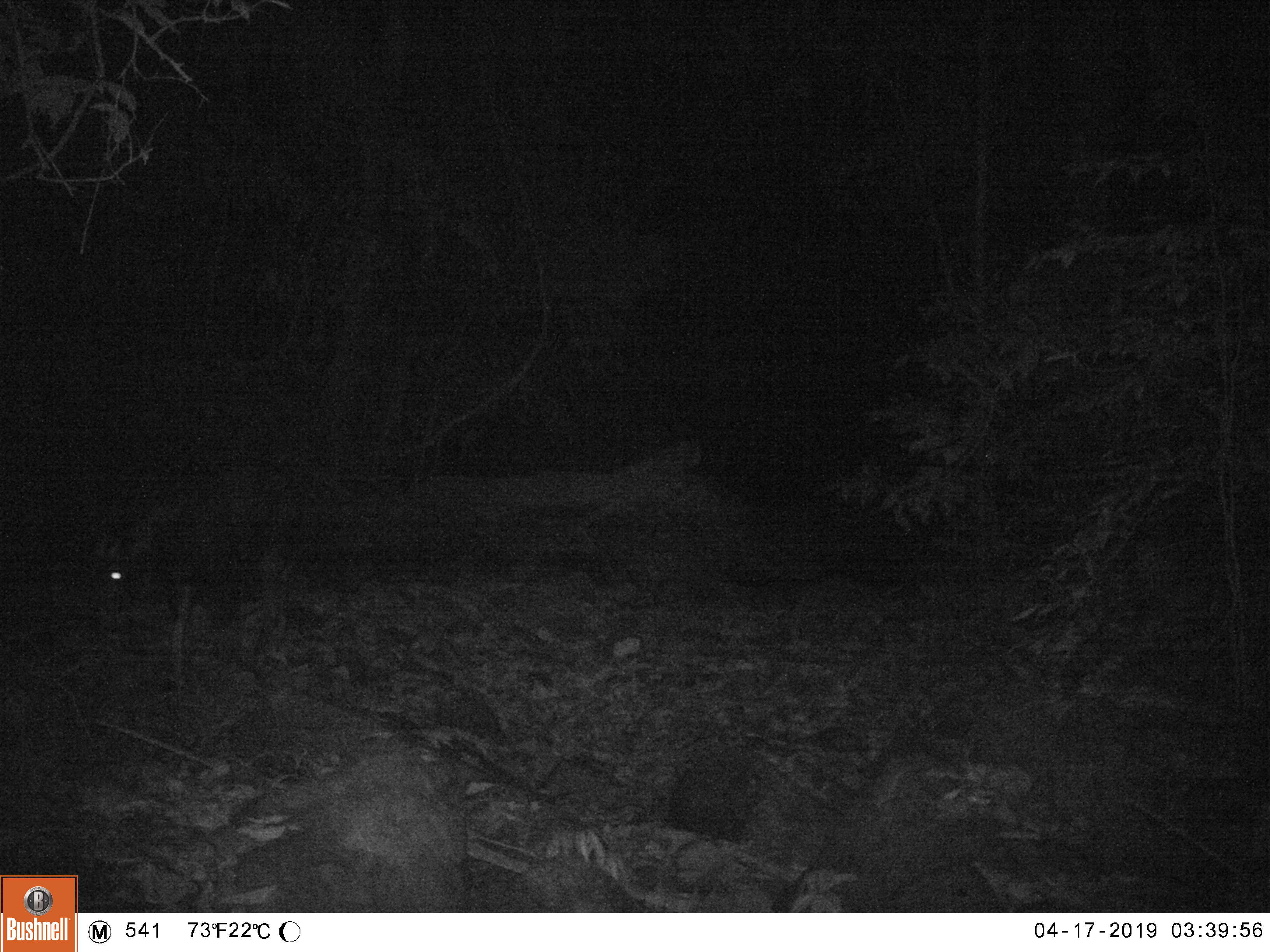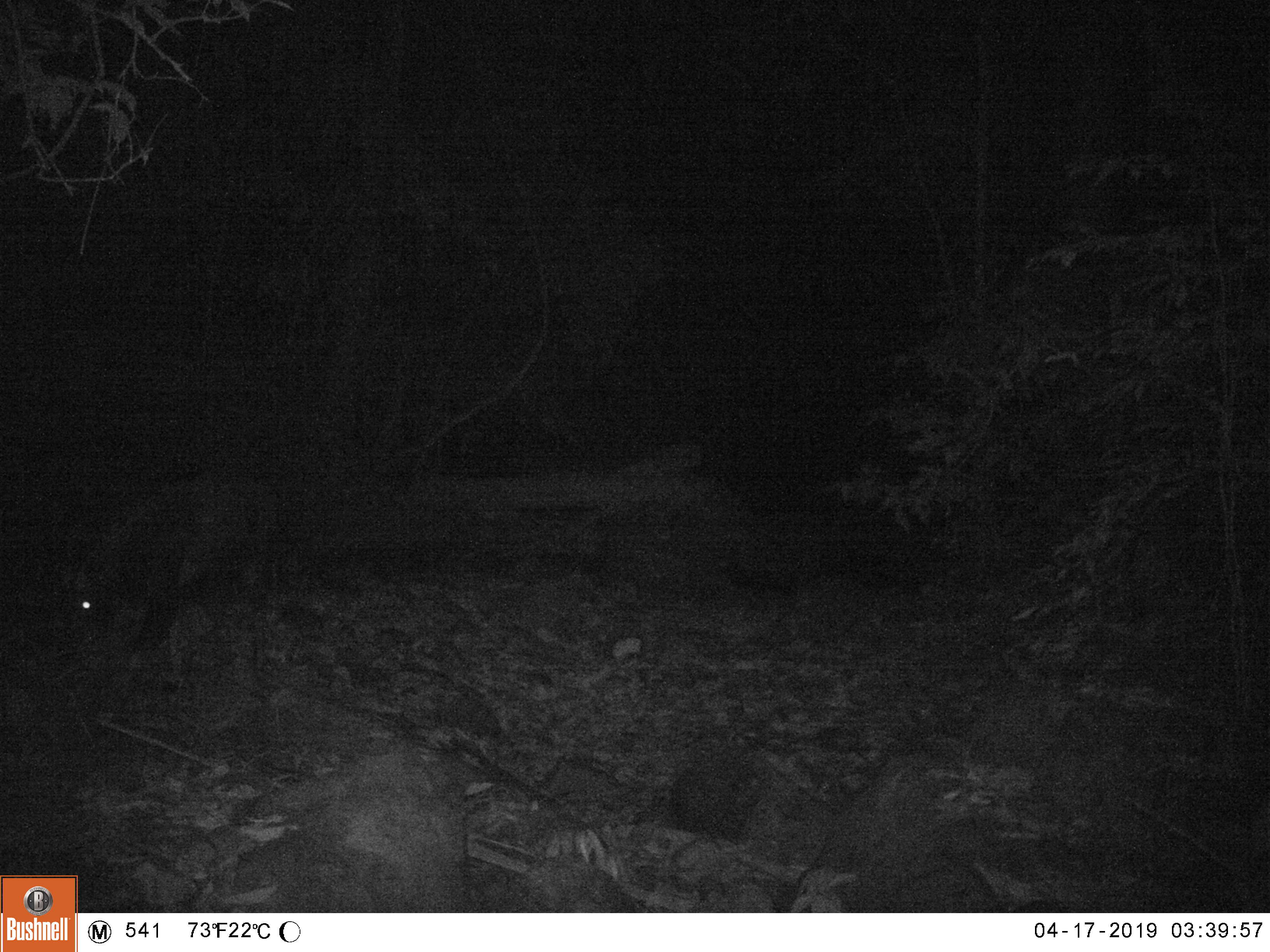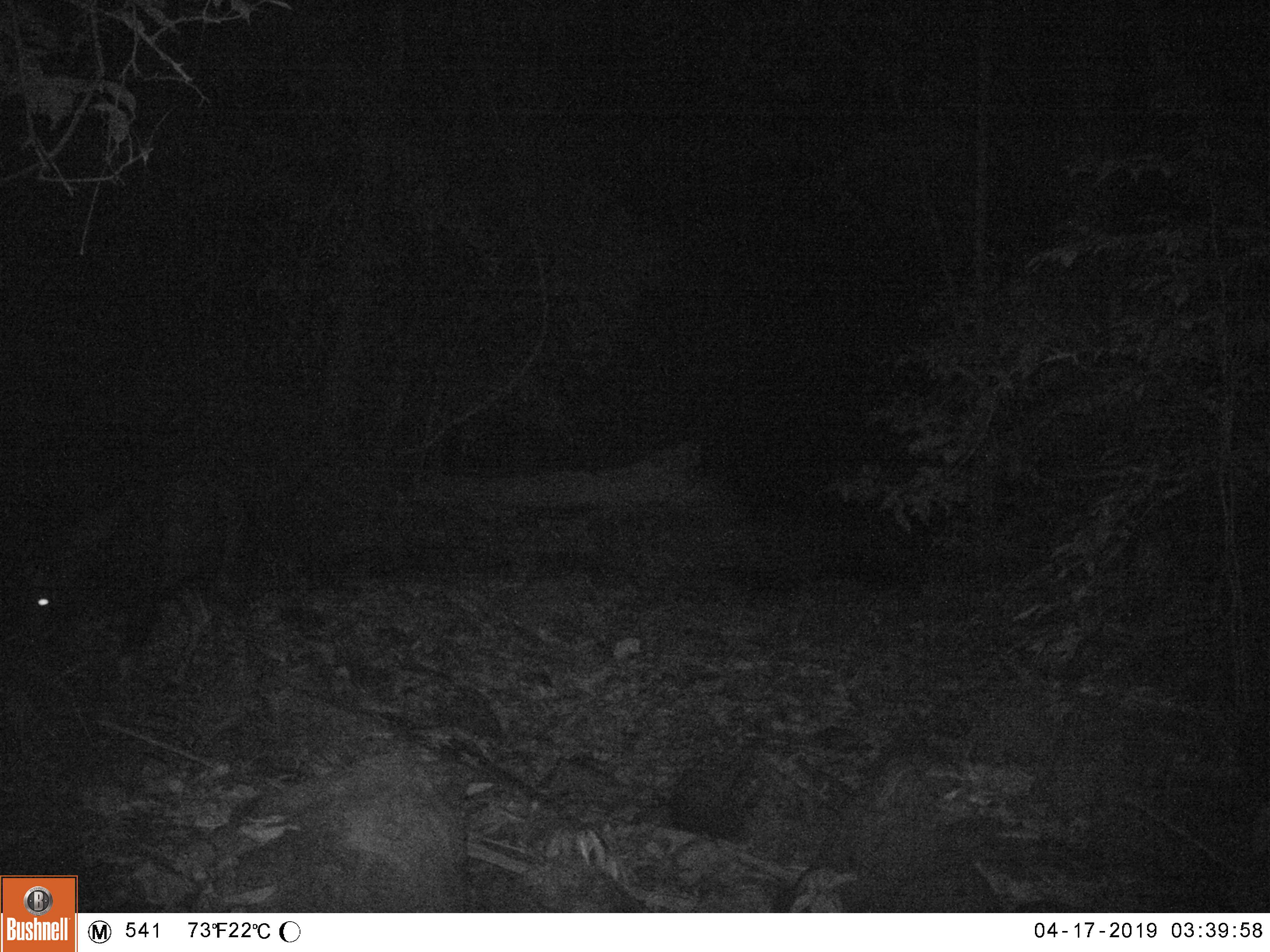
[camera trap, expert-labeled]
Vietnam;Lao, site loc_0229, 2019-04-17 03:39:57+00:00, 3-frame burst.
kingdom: Animalia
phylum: Chordata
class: Mammalia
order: Artiodactyla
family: Bovidae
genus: Capricornis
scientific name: Capricornis sumatraensis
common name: chinese serow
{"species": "chinese serow (Capricornis sumatraensis)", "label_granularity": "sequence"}